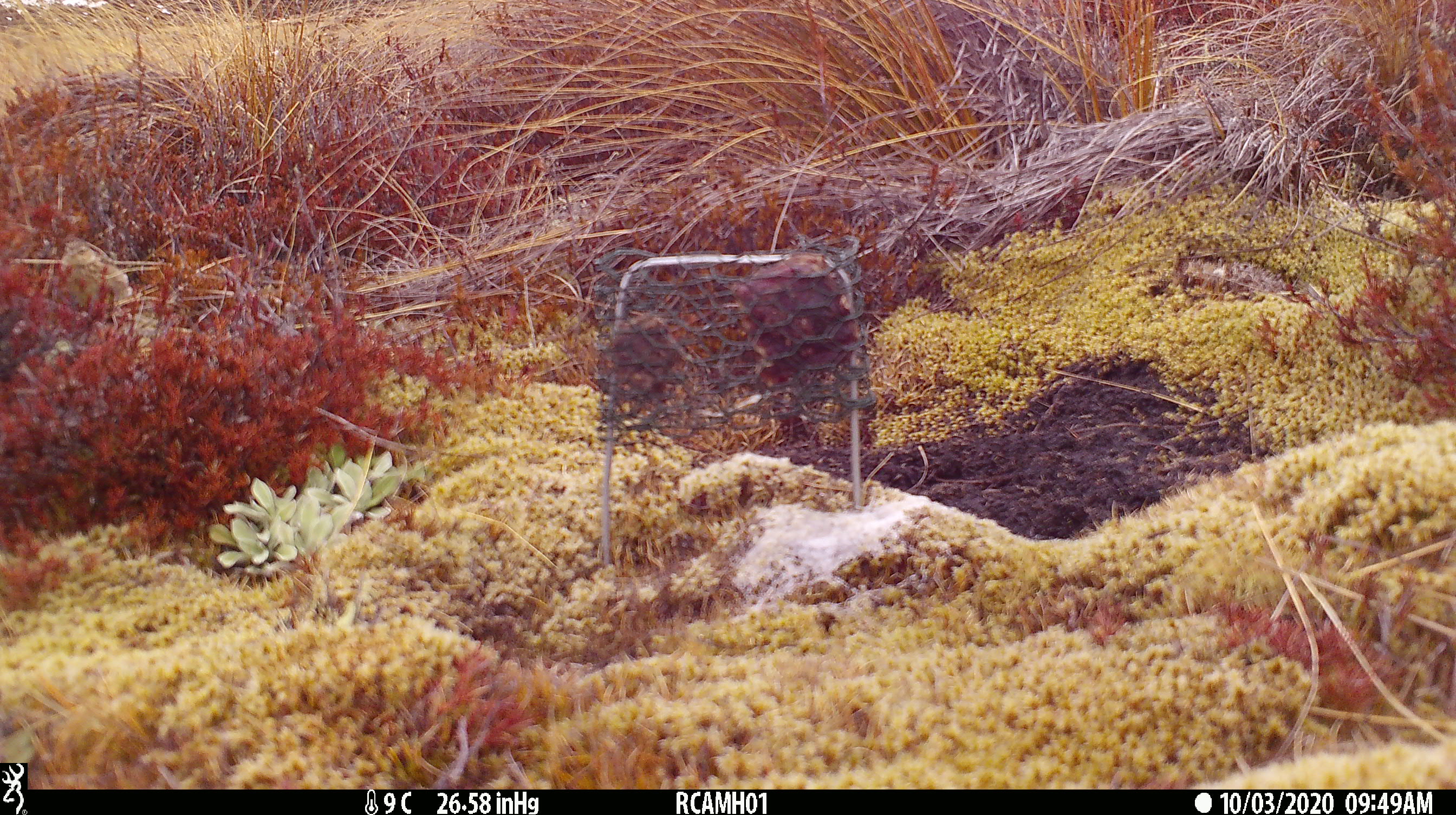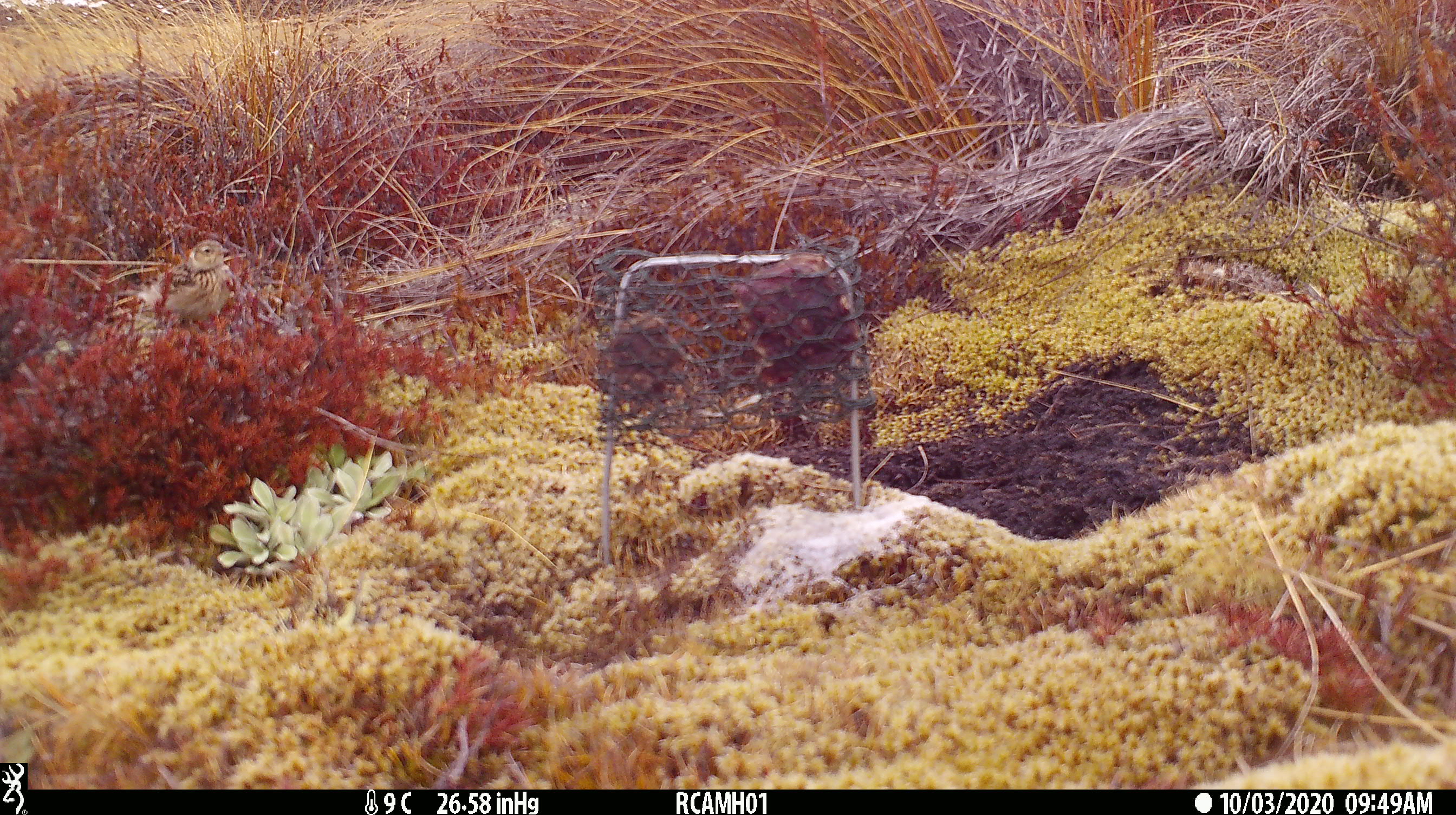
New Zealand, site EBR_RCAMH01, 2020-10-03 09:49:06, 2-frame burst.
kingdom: Animalia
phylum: Chordata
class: Aves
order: Passeriformes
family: Motacillidae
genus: Anthus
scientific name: Anthus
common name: pipit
Pipit (Anthus).